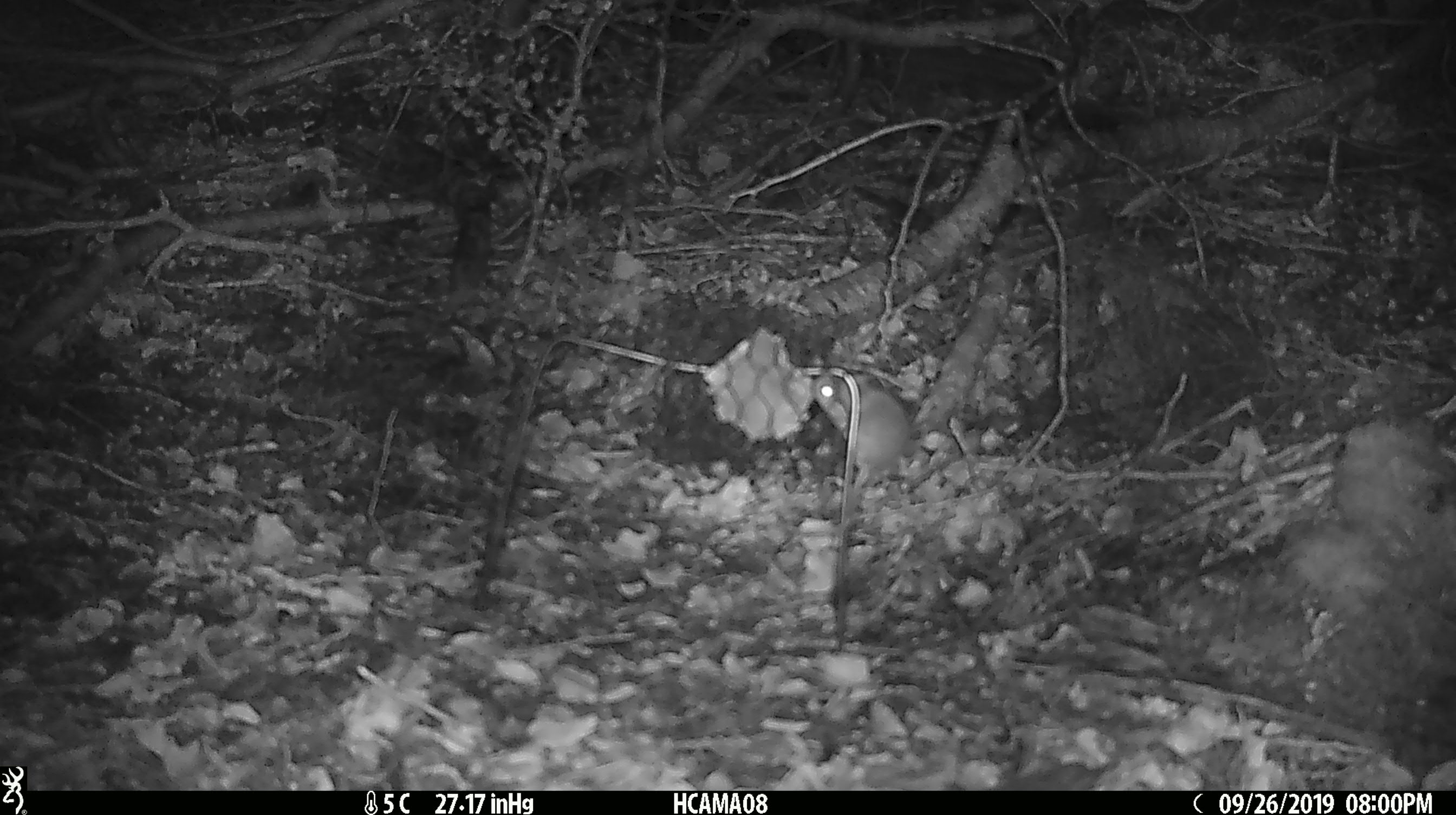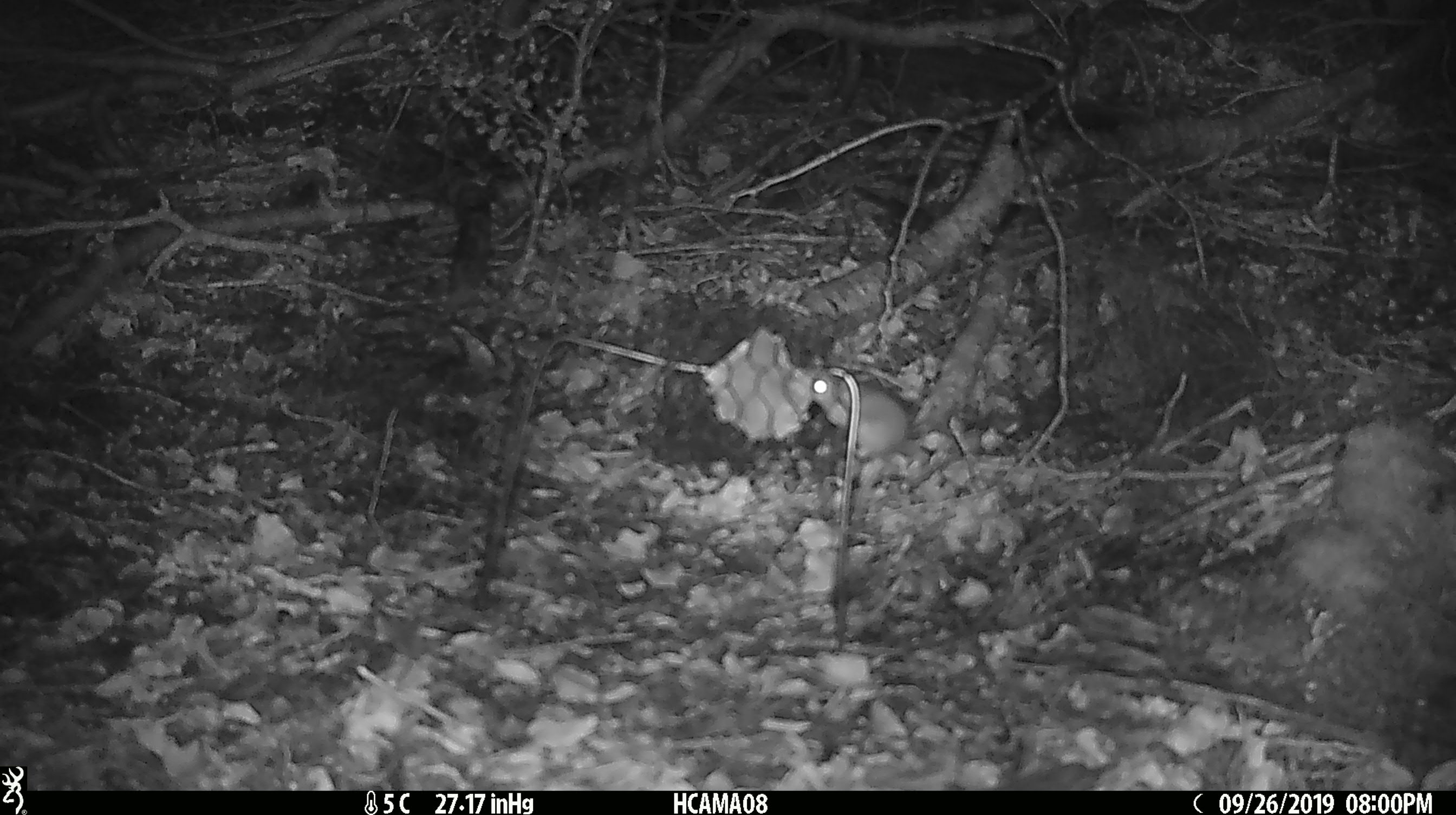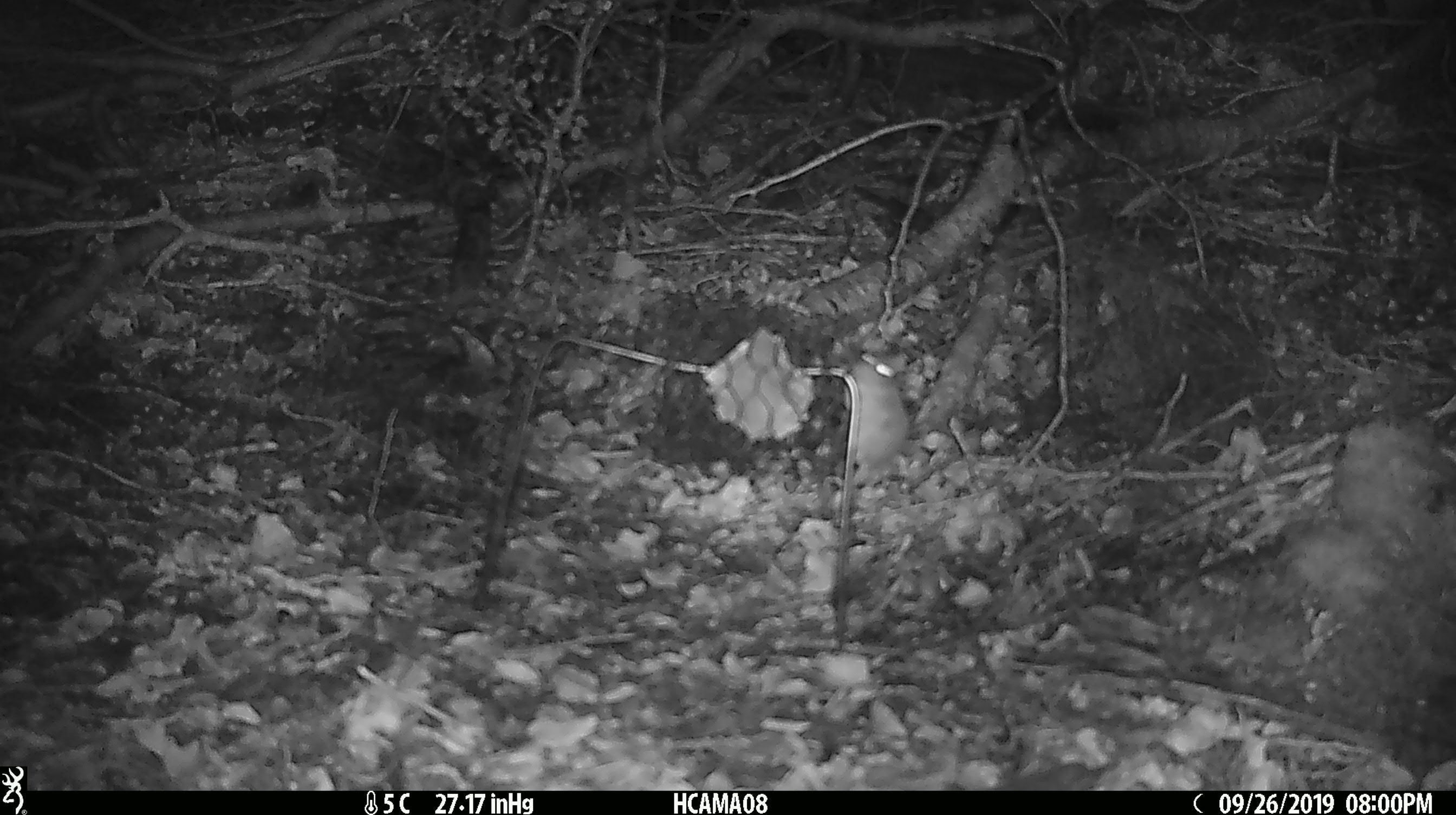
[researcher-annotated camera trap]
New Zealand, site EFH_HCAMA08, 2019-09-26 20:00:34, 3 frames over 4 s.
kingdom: Animalia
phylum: Chordata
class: Mammalia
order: Rodentia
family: Muridae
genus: Mus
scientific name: Mus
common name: mouse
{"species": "mouse (Mus)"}